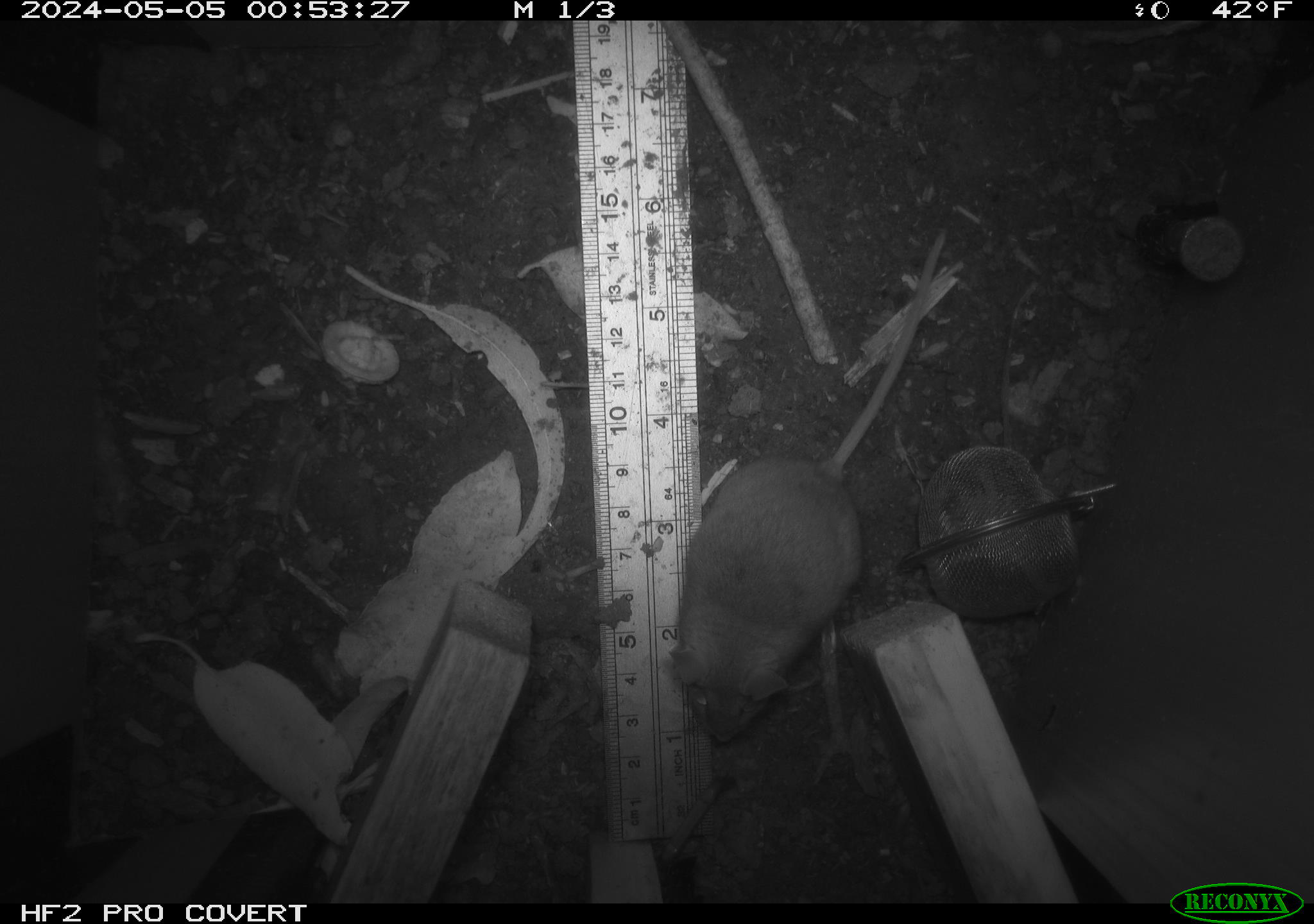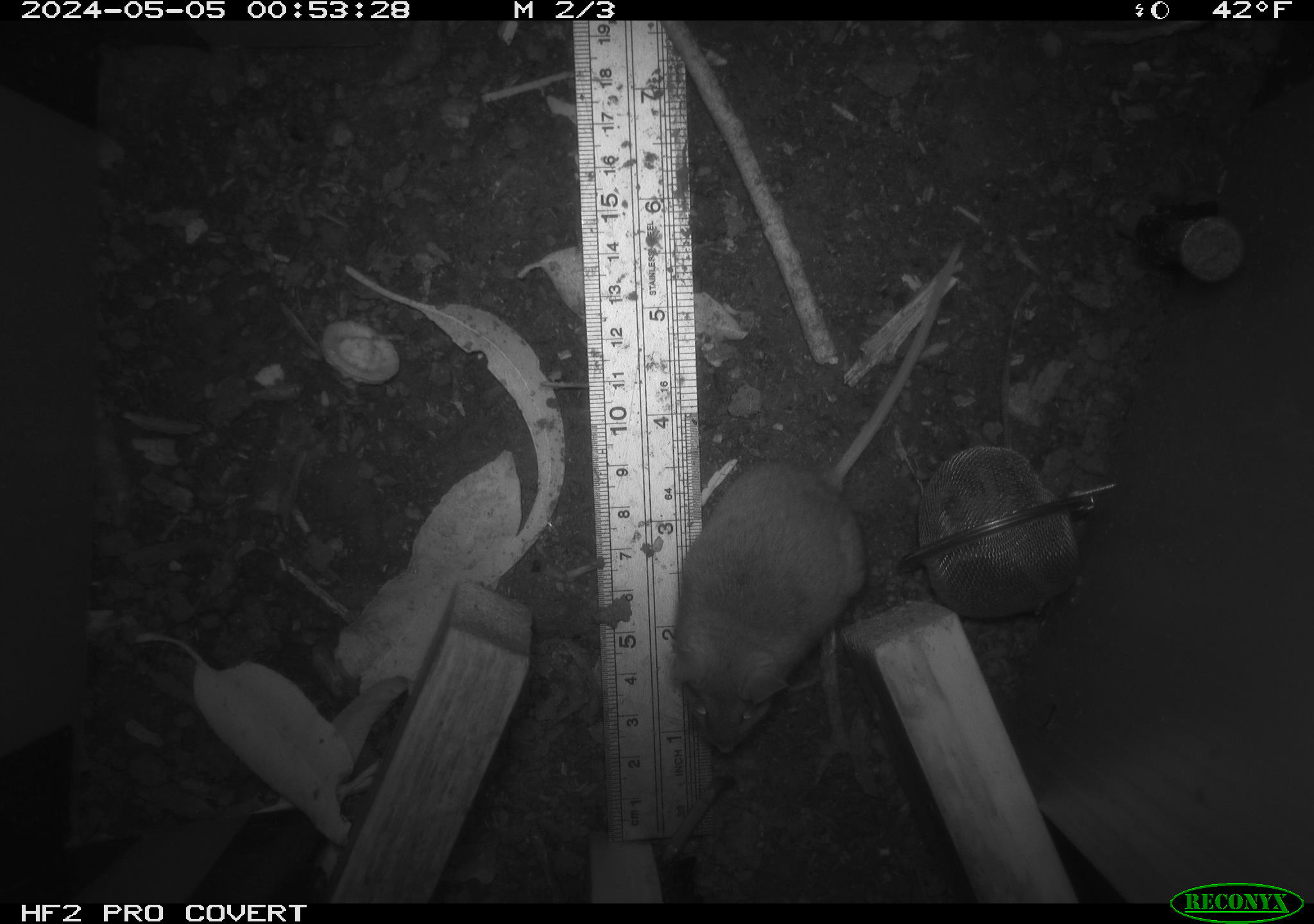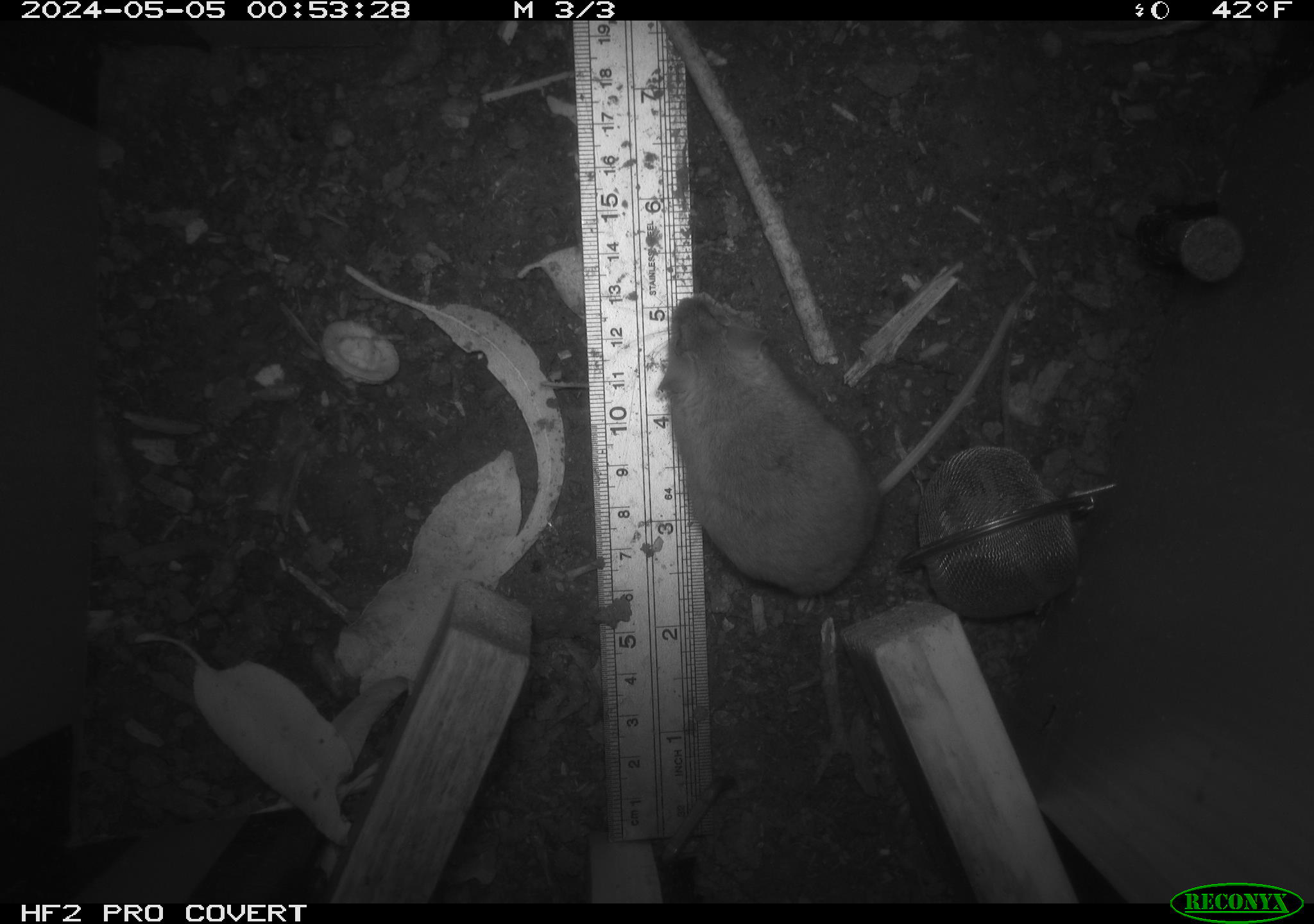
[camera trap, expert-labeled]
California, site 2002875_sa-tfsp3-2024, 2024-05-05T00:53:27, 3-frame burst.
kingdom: Animalia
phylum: Chordata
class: Mammalia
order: Rodentia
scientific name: Rodentia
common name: mouse species